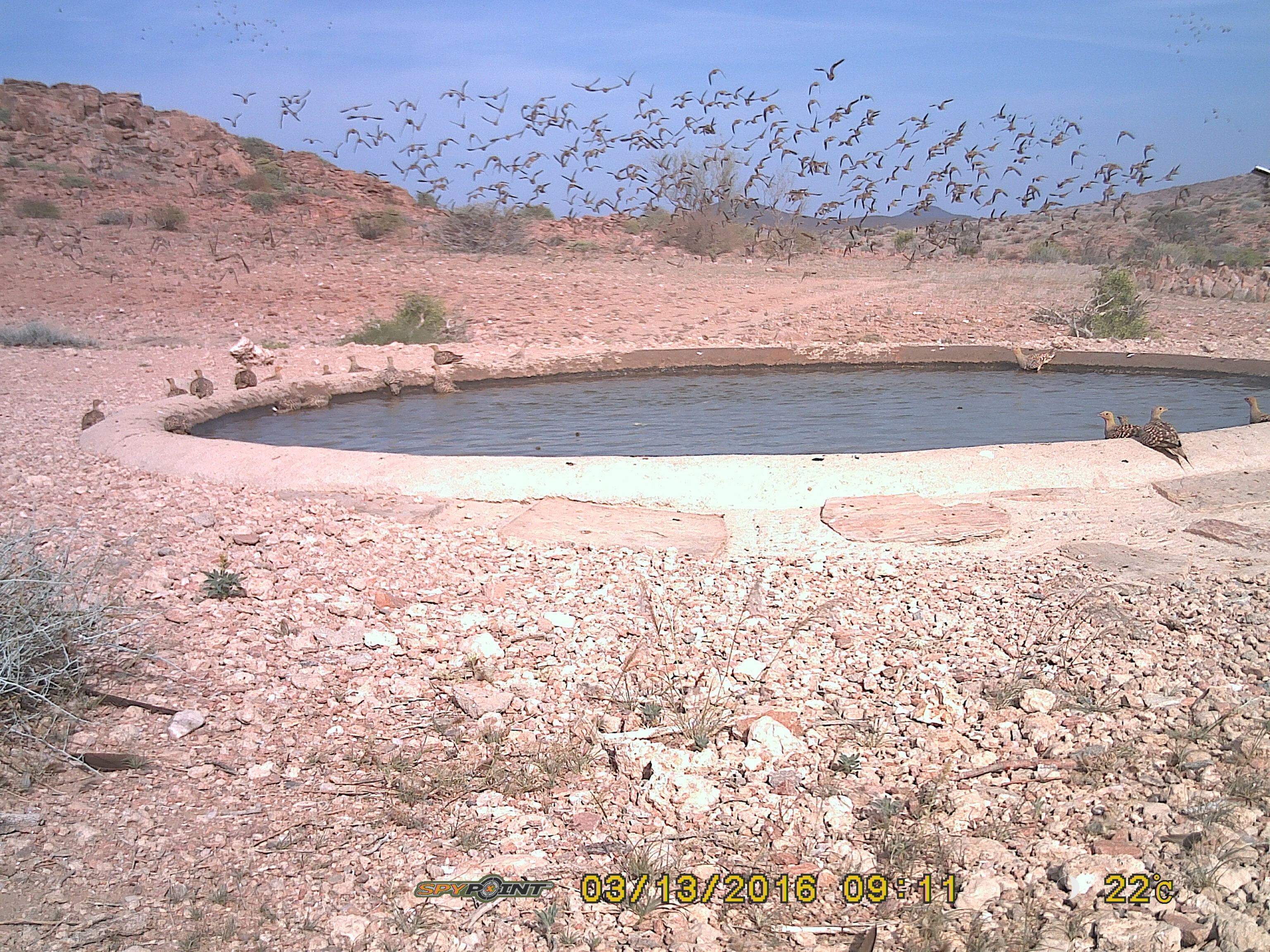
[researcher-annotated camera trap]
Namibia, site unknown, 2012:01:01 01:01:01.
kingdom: Animalia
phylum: Chordata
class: Aves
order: Pterocliformes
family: Pteroclidae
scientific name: Pteroclidae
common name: sandgrouse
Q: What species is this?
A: Pteroclidae (sandgrouse).